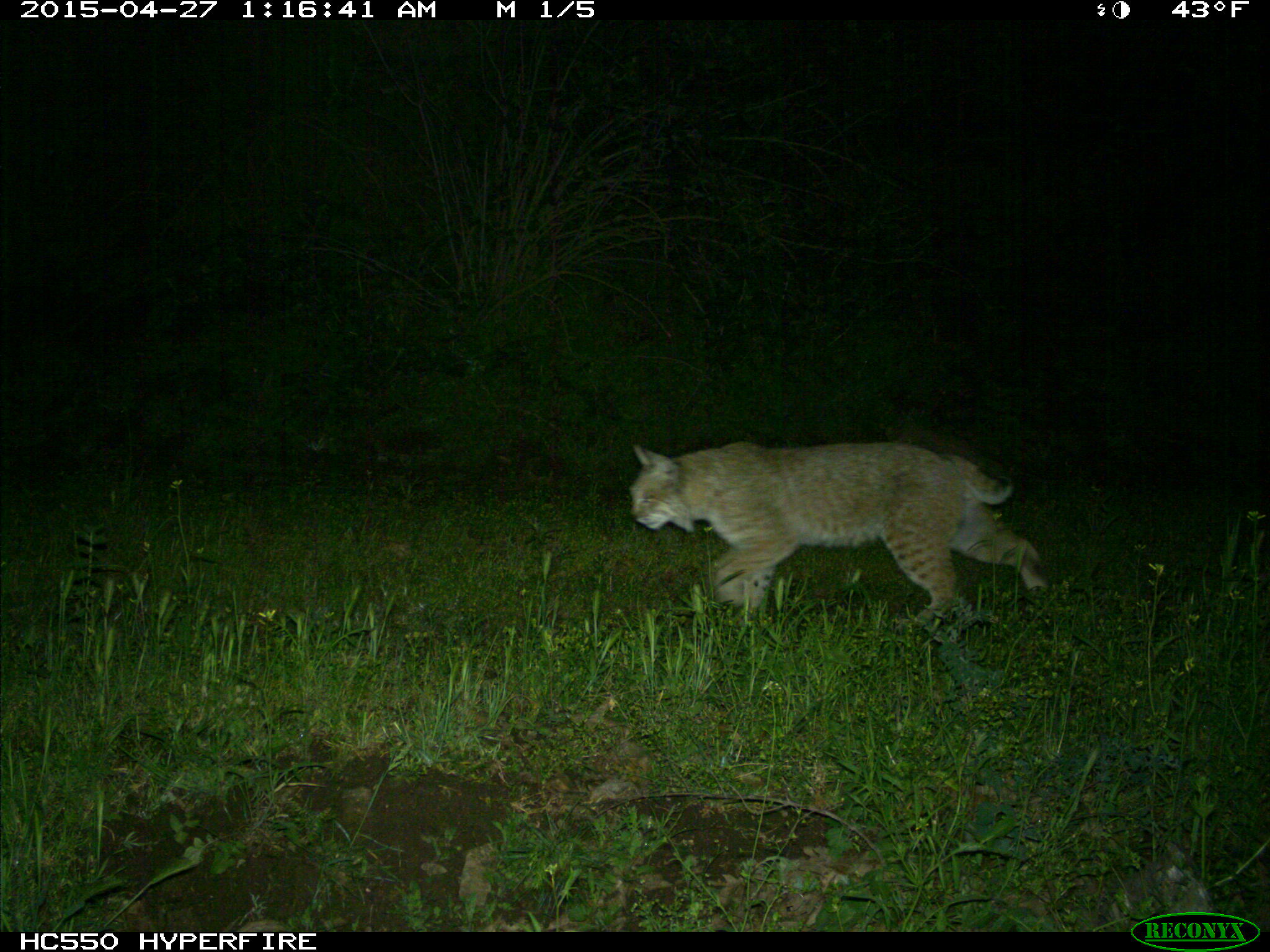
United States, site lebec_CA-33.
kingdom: Animalia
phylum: Chordata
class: Mammalia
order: Carnivora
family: Felidae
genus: Lynx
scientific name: Lynx rufus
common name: bobcat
Lynx rufus (bobcat).